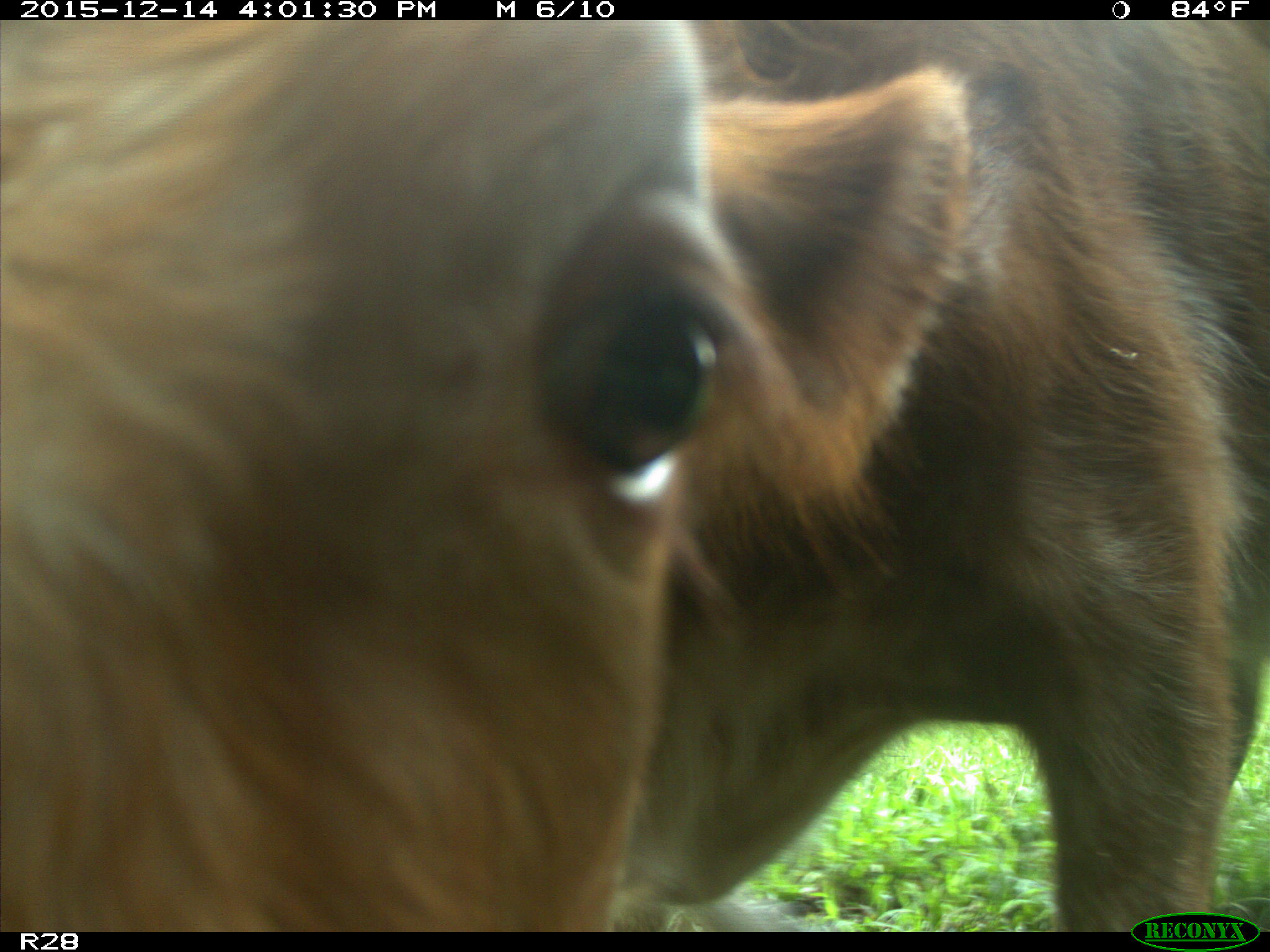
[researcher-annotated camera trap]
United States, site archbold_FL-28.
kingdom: Animalia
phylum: Chordata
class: Mammalia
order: Artiodactyla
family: Bovidae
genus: Bos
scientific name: Bos taurus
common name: domestic cow